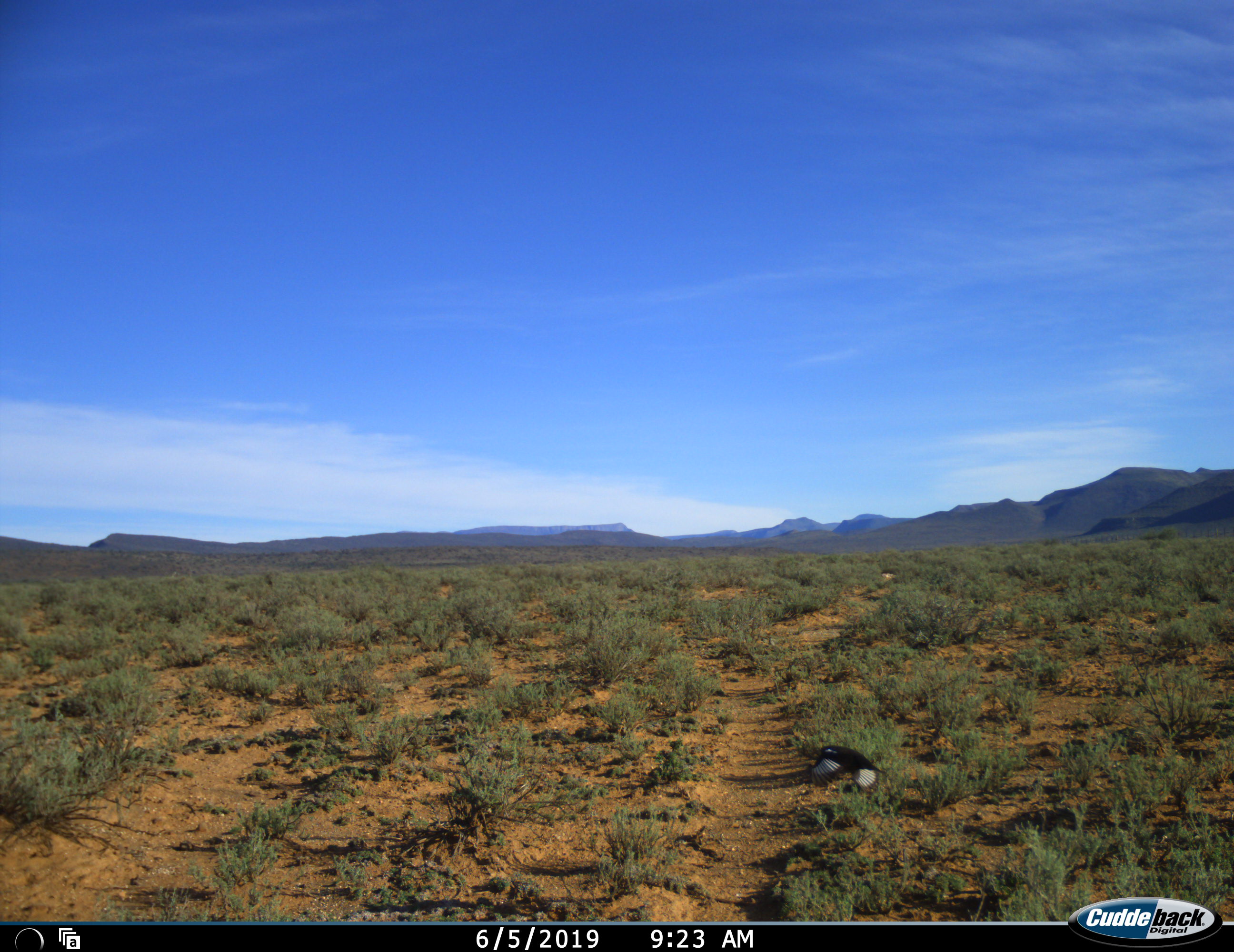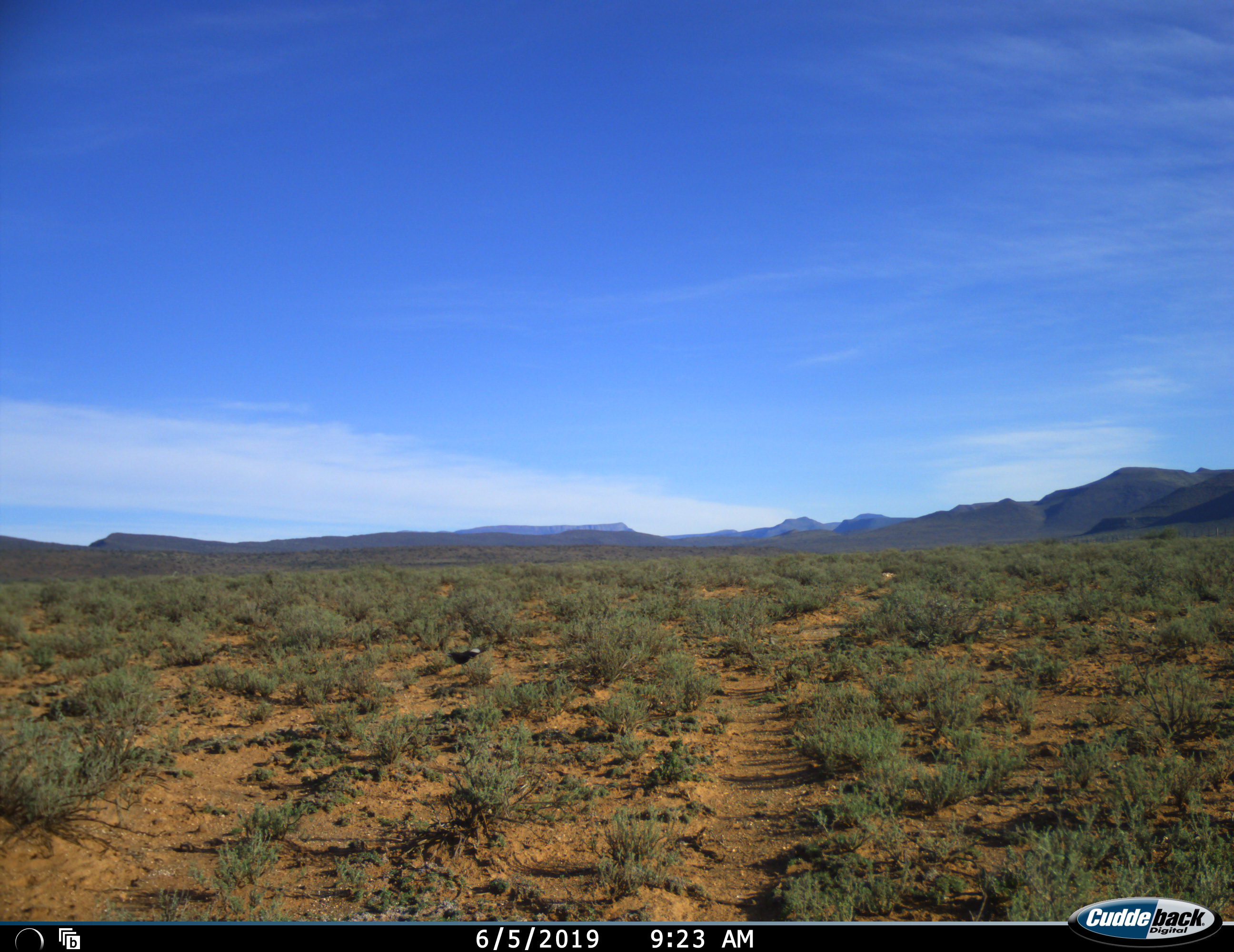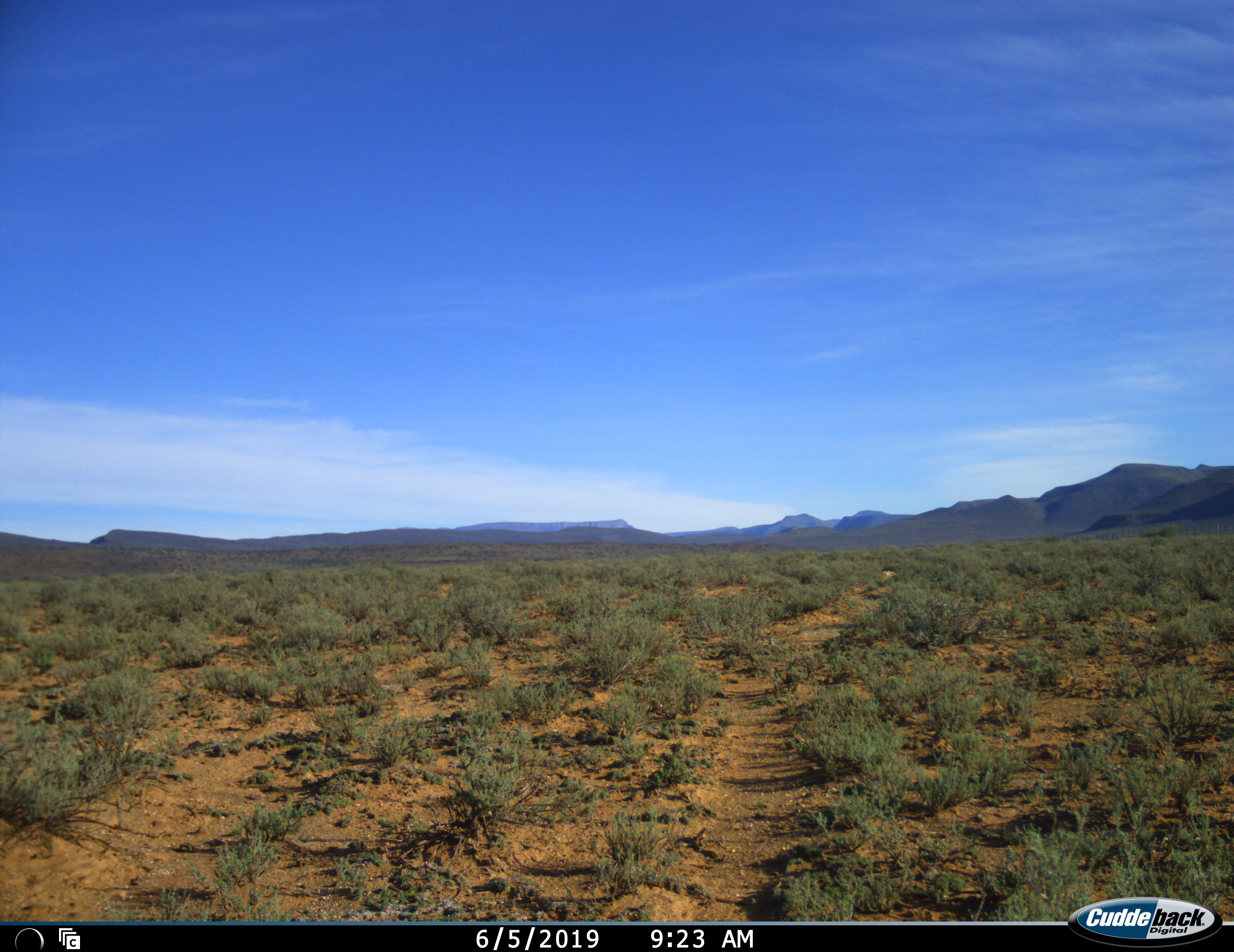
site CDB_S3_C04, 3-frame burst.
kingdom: Animalia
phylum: Chordata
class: Aves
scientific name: Aves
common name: bird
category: birdother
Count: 1.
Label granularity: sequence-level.